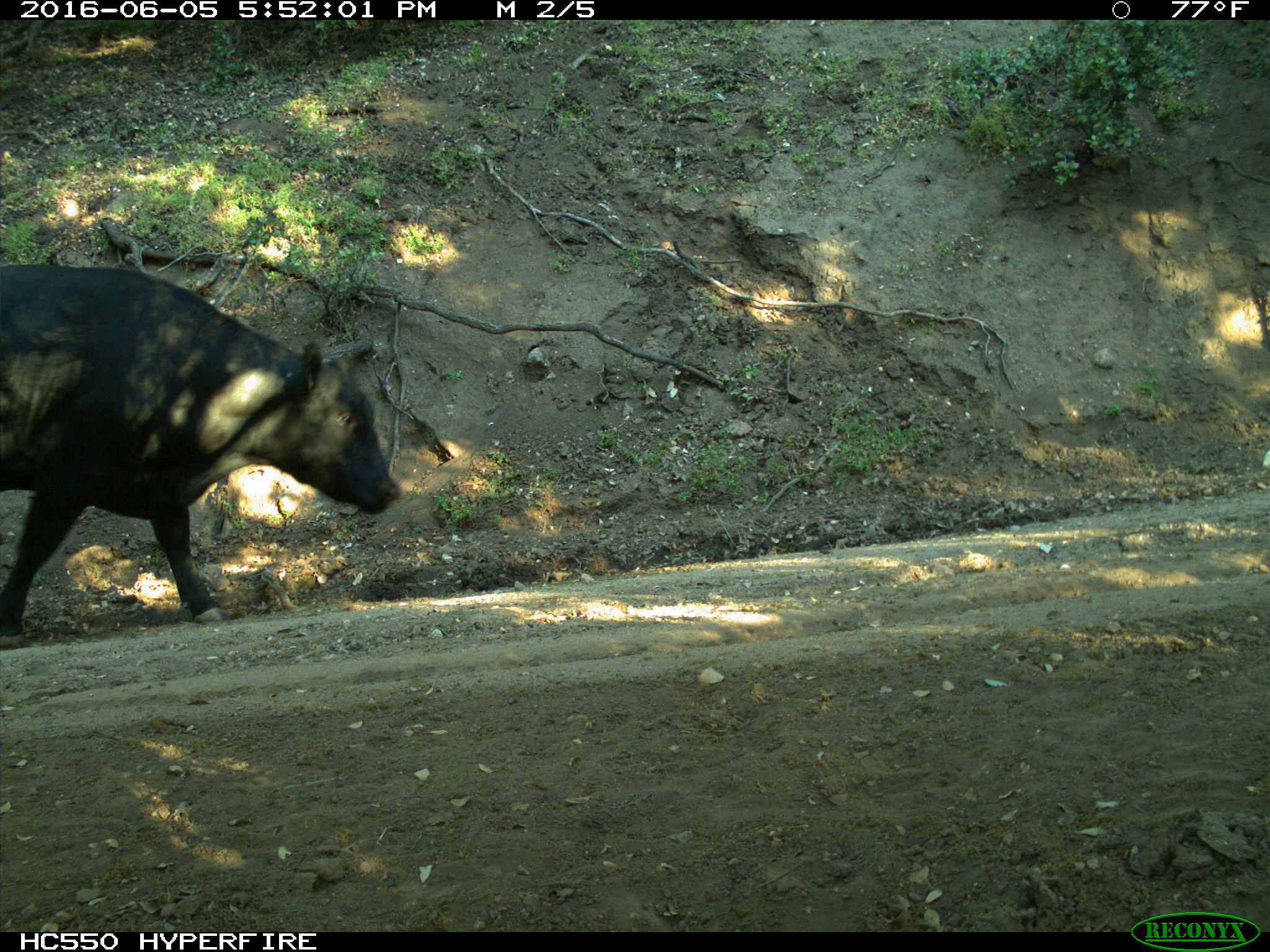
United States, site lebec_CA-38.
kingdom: Animalia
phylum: Chordata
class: Mammalia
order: Artiodactyla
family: Bovidae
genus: Bos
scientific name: Bos taurus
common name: domestic cow